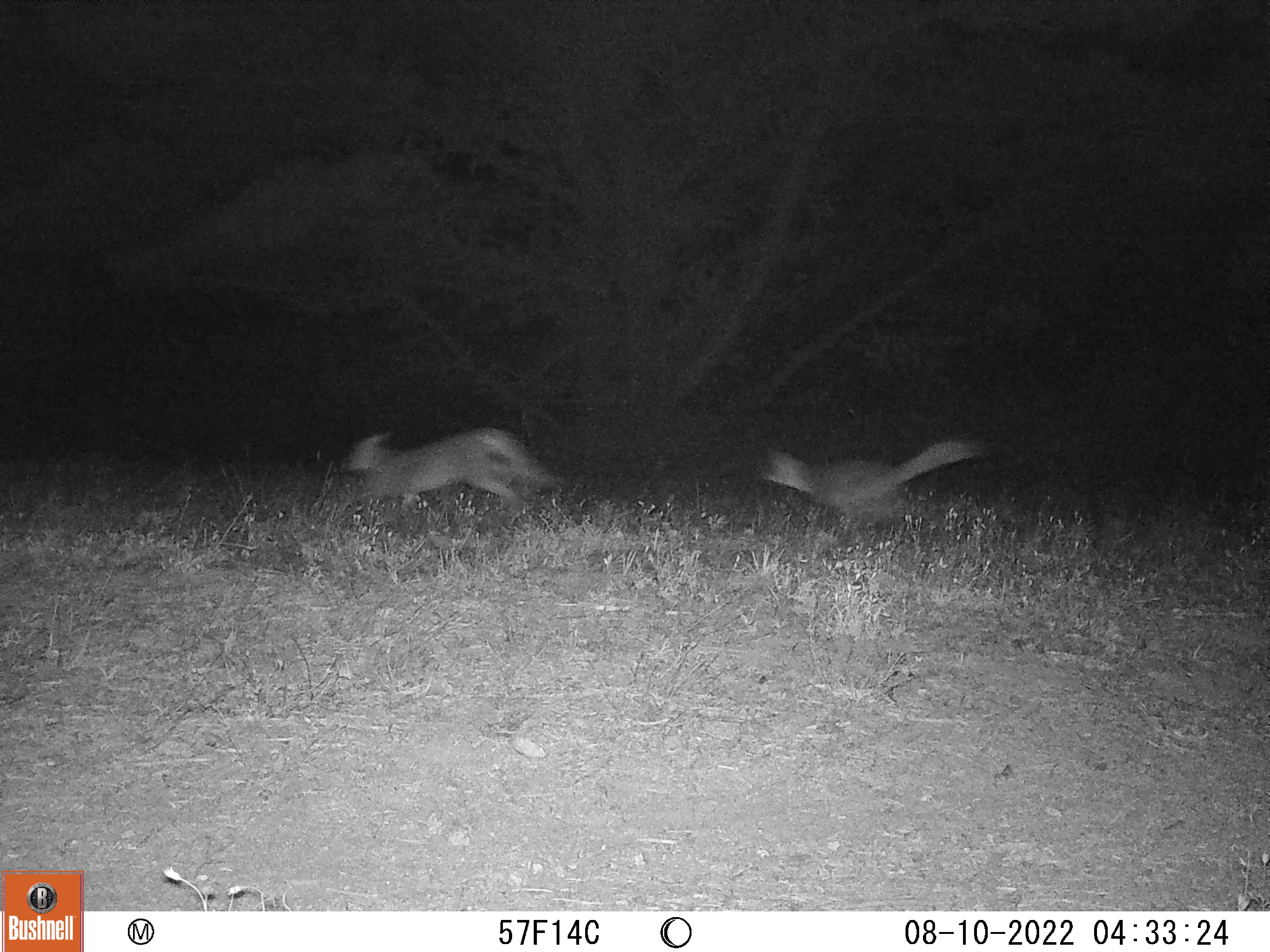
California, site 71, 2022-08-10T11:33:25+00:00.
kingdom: Animalia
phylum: Chordata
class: Mammalia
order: Carnivora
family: Canidae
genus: Urocyon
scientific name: Urocyon cinereoargenteus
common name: gray fox